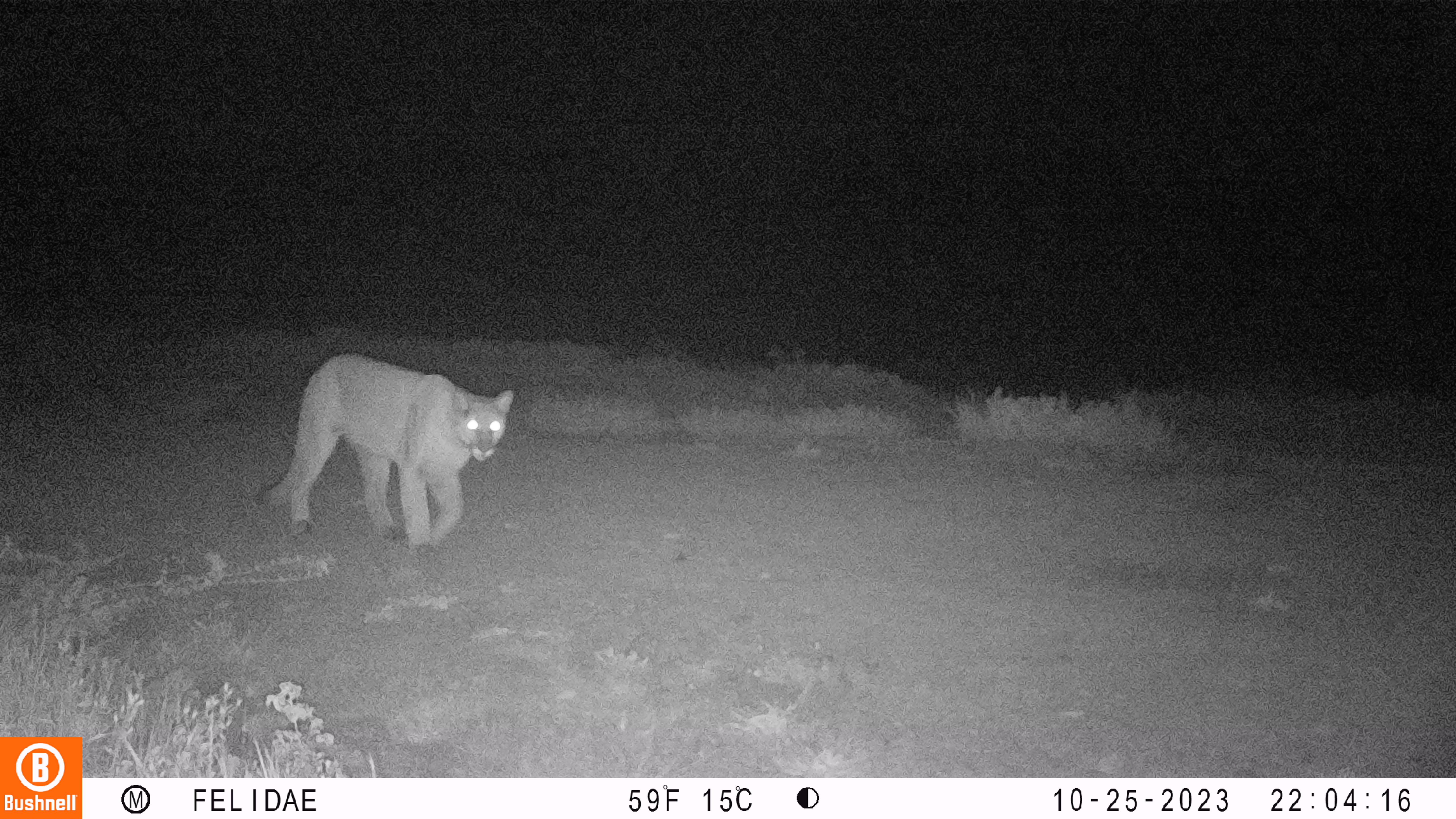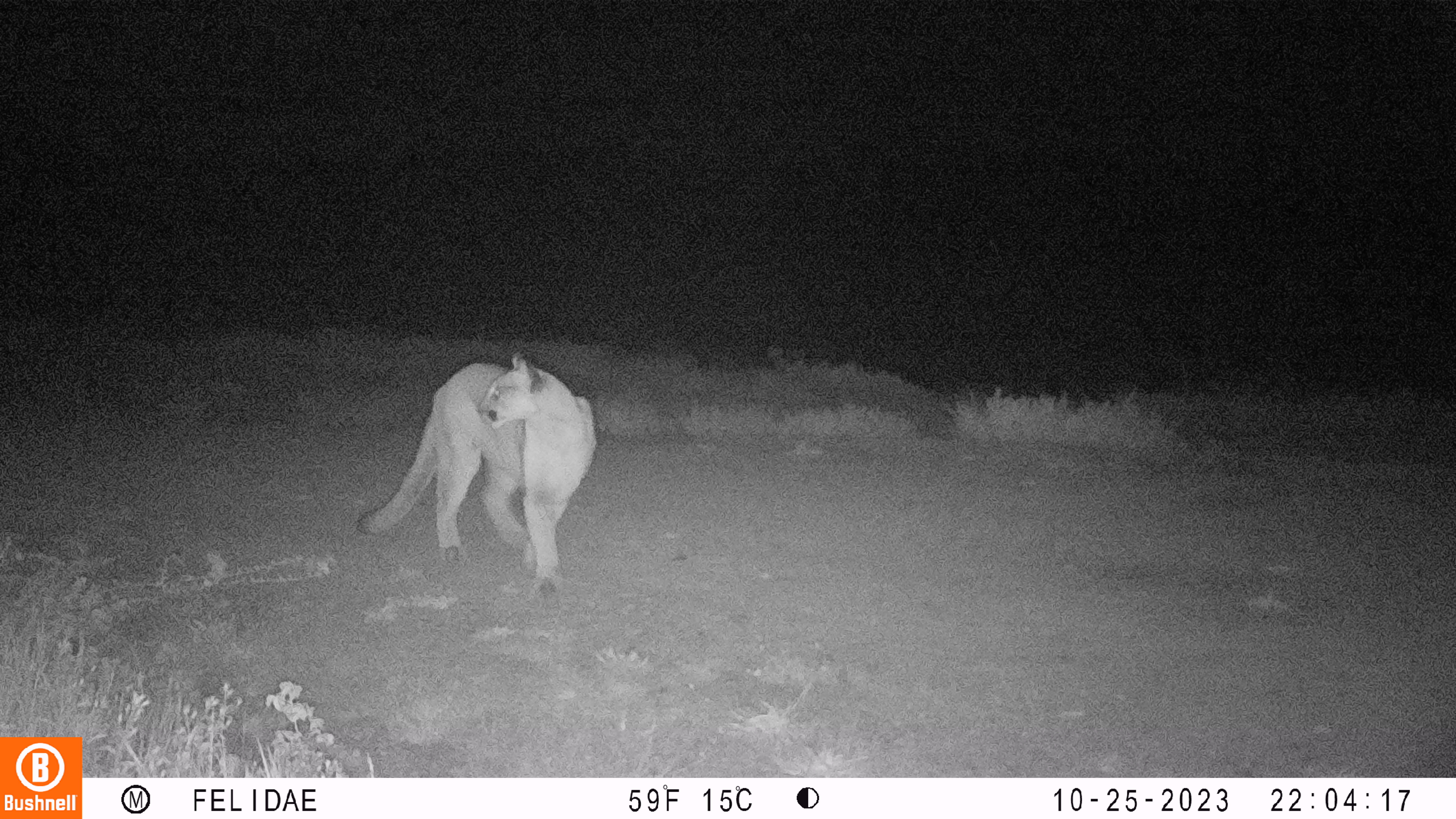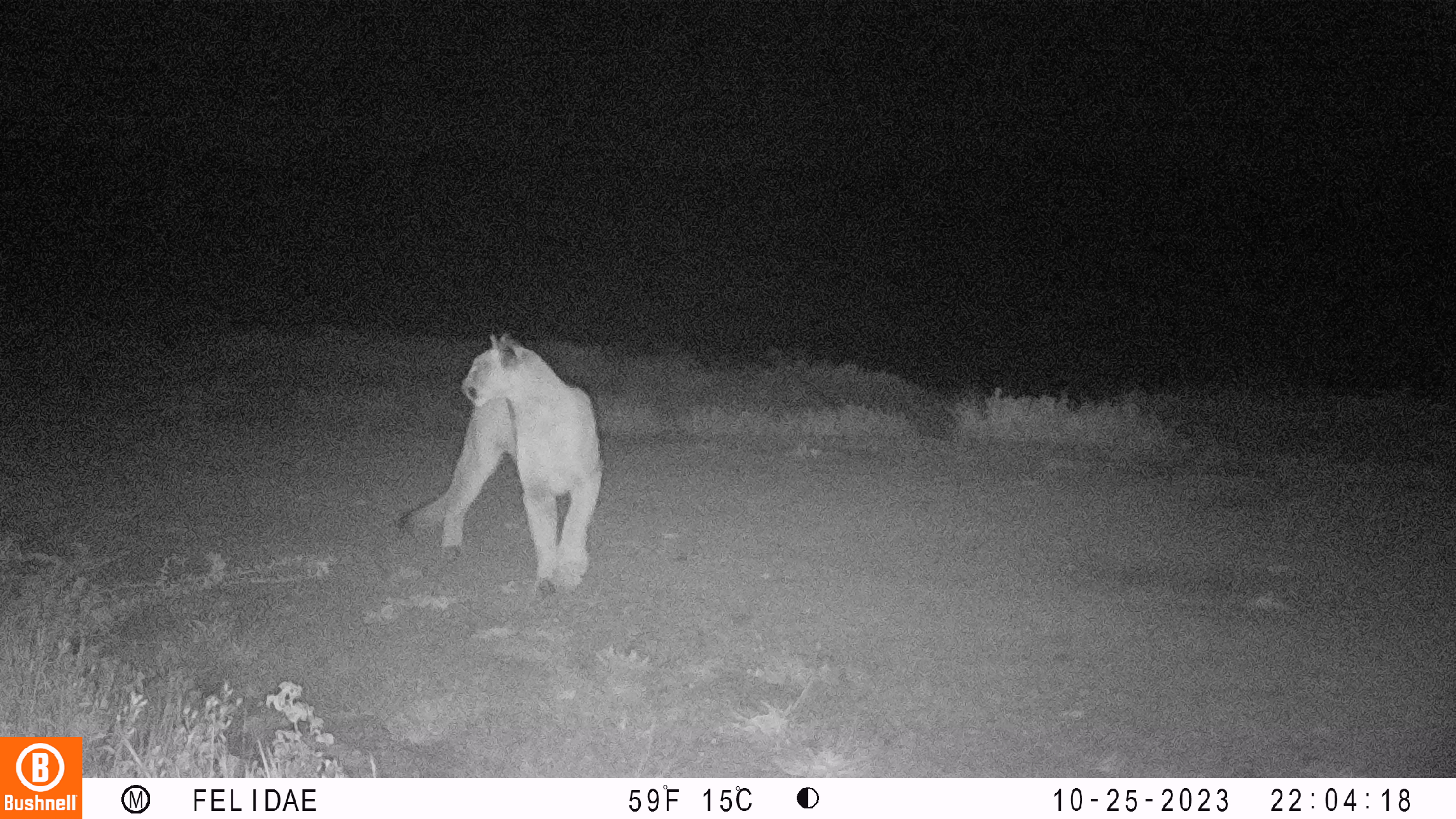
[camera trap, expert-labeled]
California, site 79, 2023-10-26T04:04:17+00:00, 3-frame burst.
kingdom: Animalia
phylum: Chordata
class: Mammalia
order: Carnivora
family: Felidae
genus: Puma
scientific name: Puma concolor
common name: puma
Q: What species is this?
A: Puma (Puma concolor).